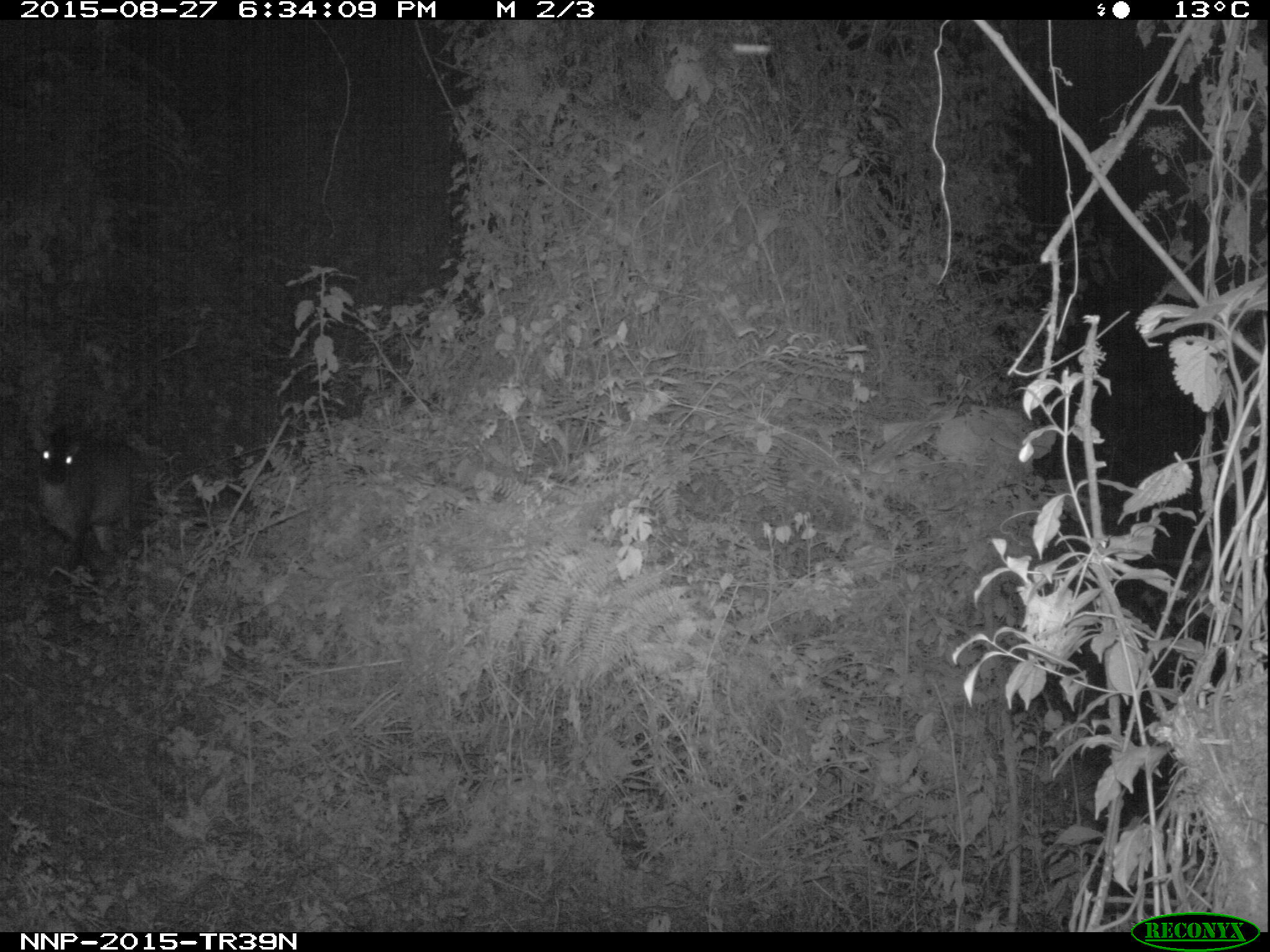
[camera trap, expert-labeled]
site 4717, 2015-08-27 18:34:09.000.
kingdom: Animalia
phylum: Chordata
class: Mammalia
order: Artiodactyla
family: Bovidae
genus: Cephalophus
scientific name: Cephalophus nigrifrons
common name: black-fronted duiker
Cephalophus nigrifrons (black-fronted duiker), count 1.